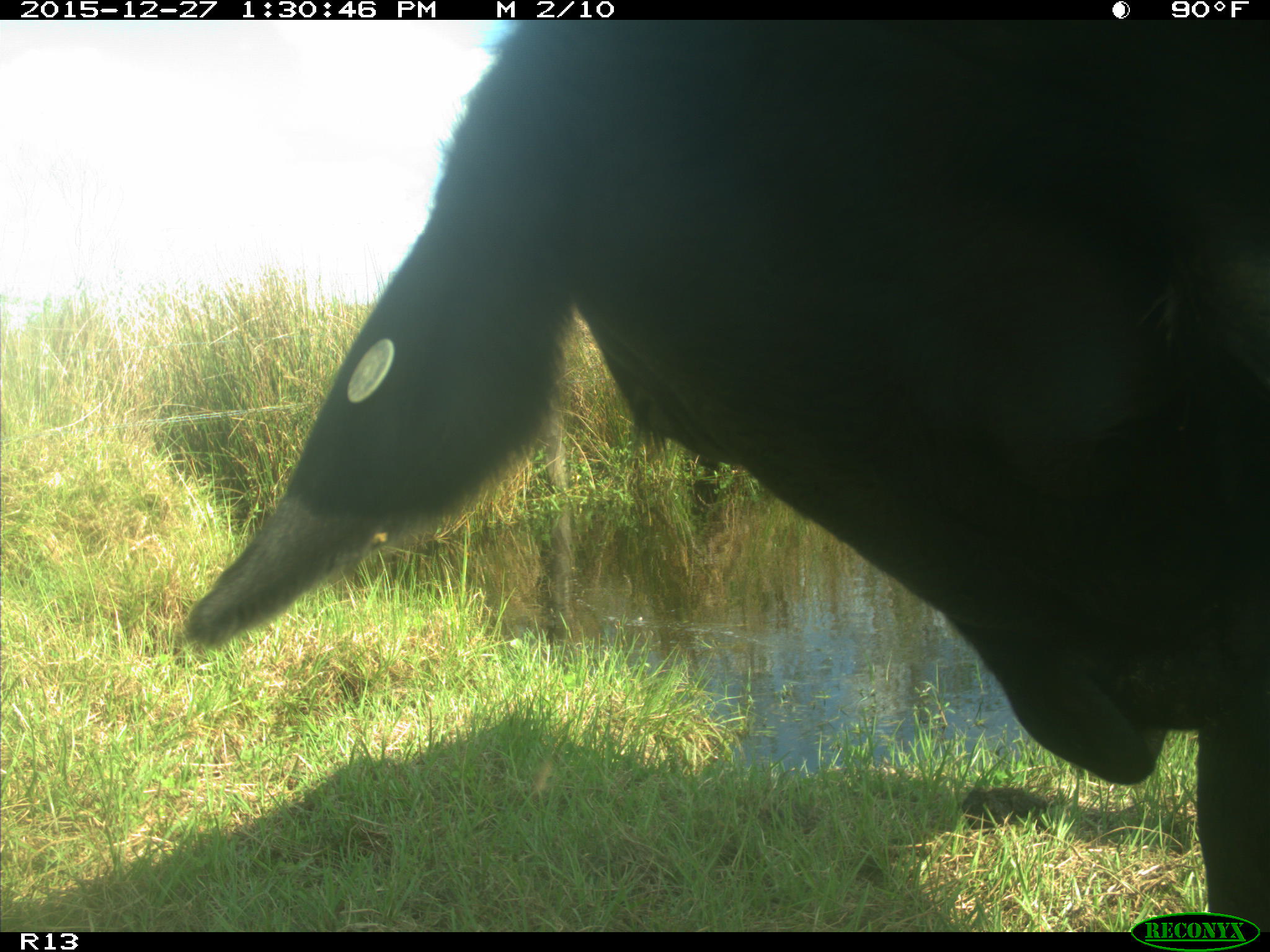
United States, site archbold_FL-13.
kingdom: Animalia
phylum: Chordata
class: Mammalia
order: Artiodactyla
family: Bovidae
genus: Bos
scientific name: Bos taurus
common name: domestic cow